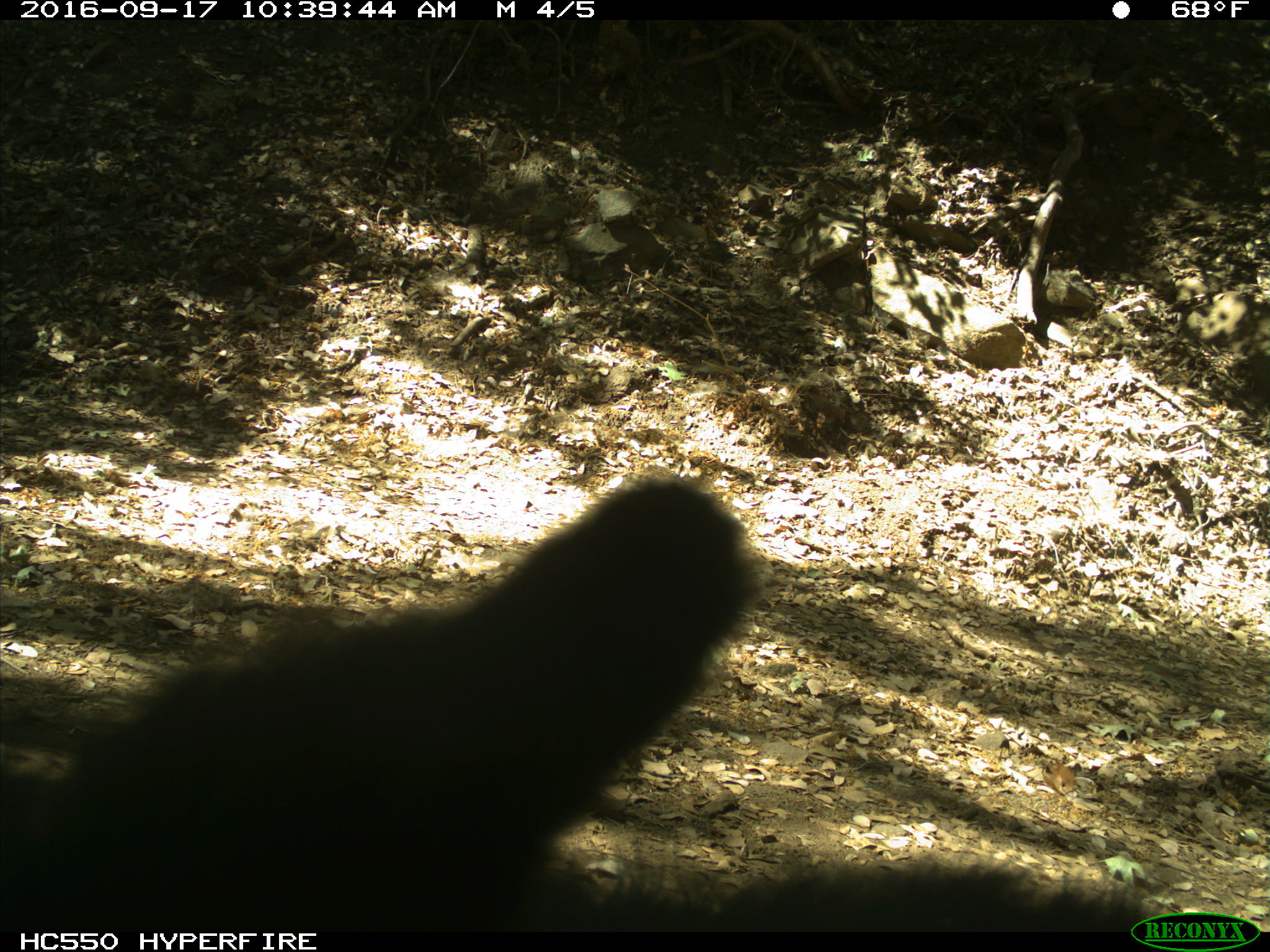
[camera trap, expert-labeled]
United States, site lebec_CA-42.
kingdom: Animalia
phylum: Chordata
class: Mammalia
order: Carnivora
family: Ursidae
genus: Ursus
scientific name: Ursus americanus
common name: american black bear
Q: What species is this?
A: Ursus americanus (american black bear).